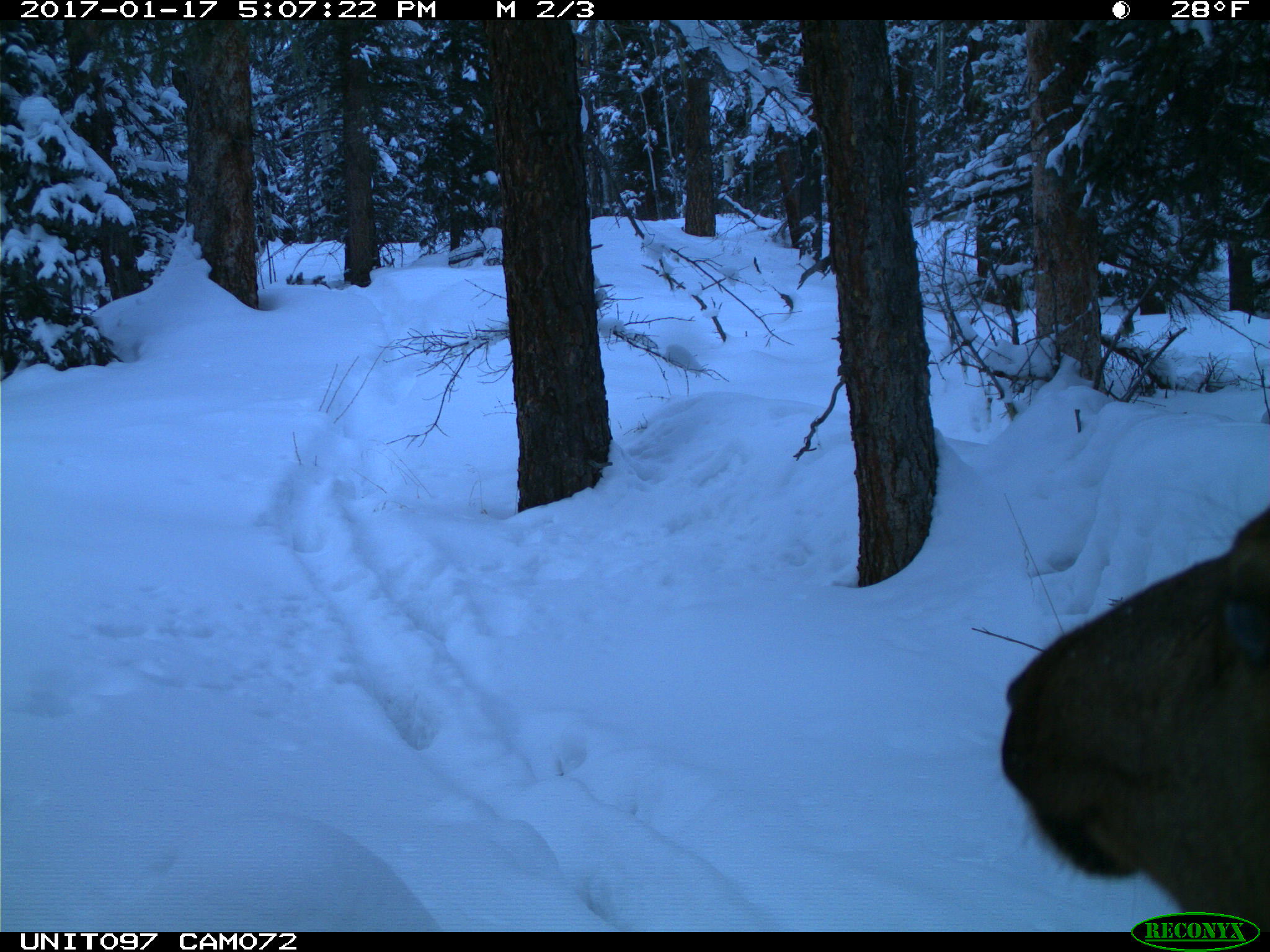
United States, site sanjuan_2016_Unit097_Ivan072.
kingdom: Animalia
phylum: Chordata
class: Mammalia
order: Artiodactyla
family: Cervidae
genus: Cervus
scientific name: Cervus elaphus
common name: red deer